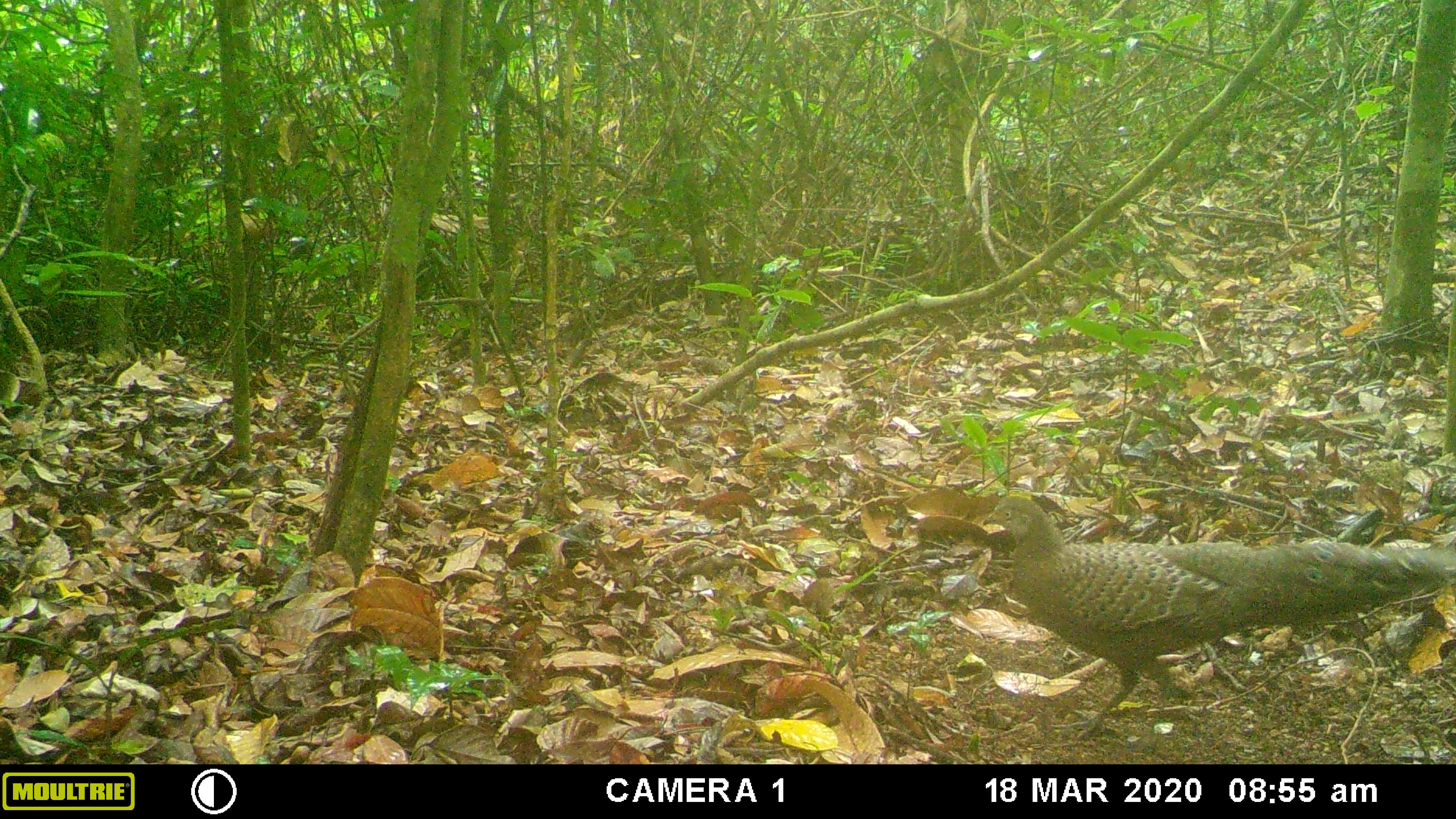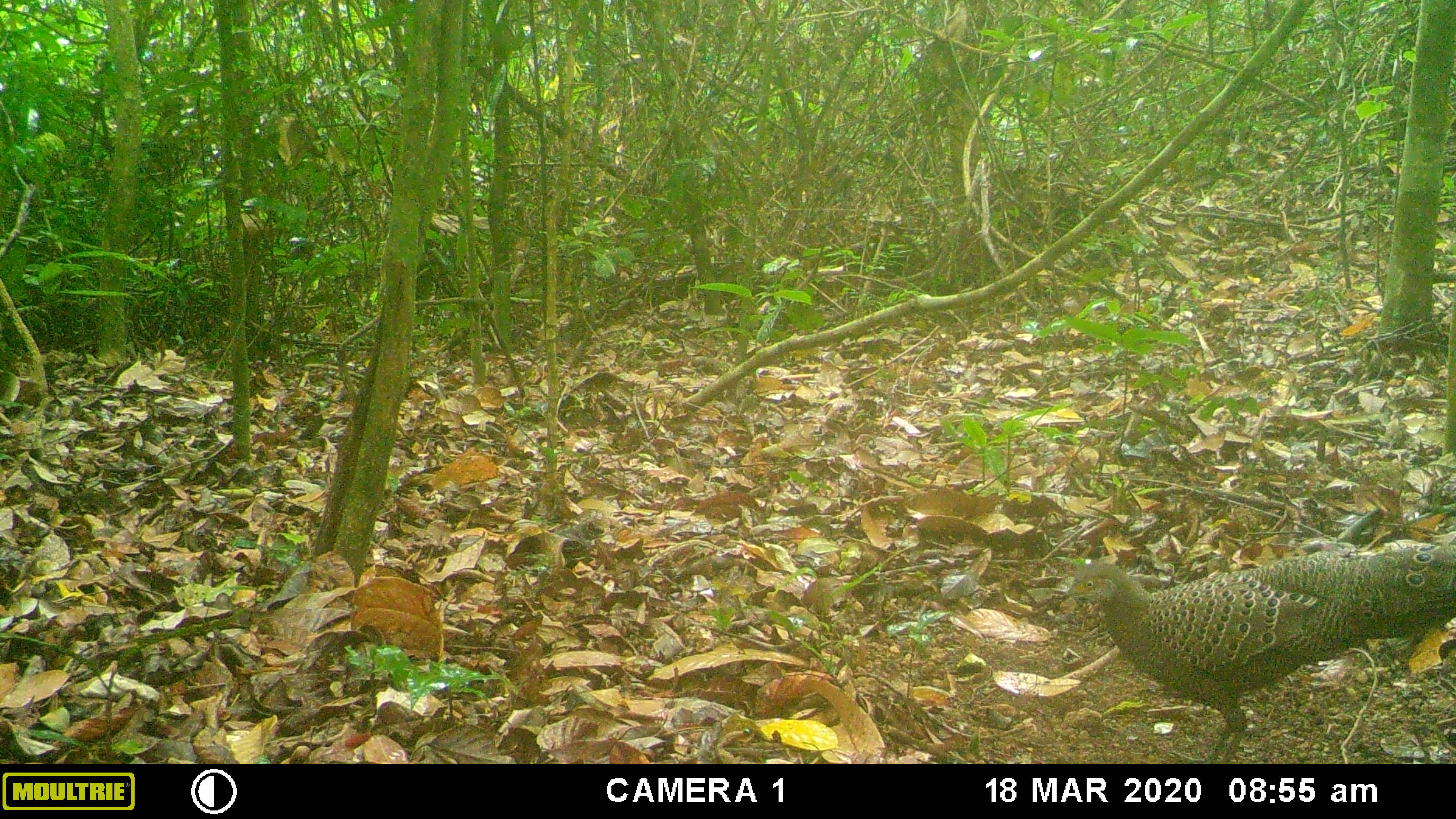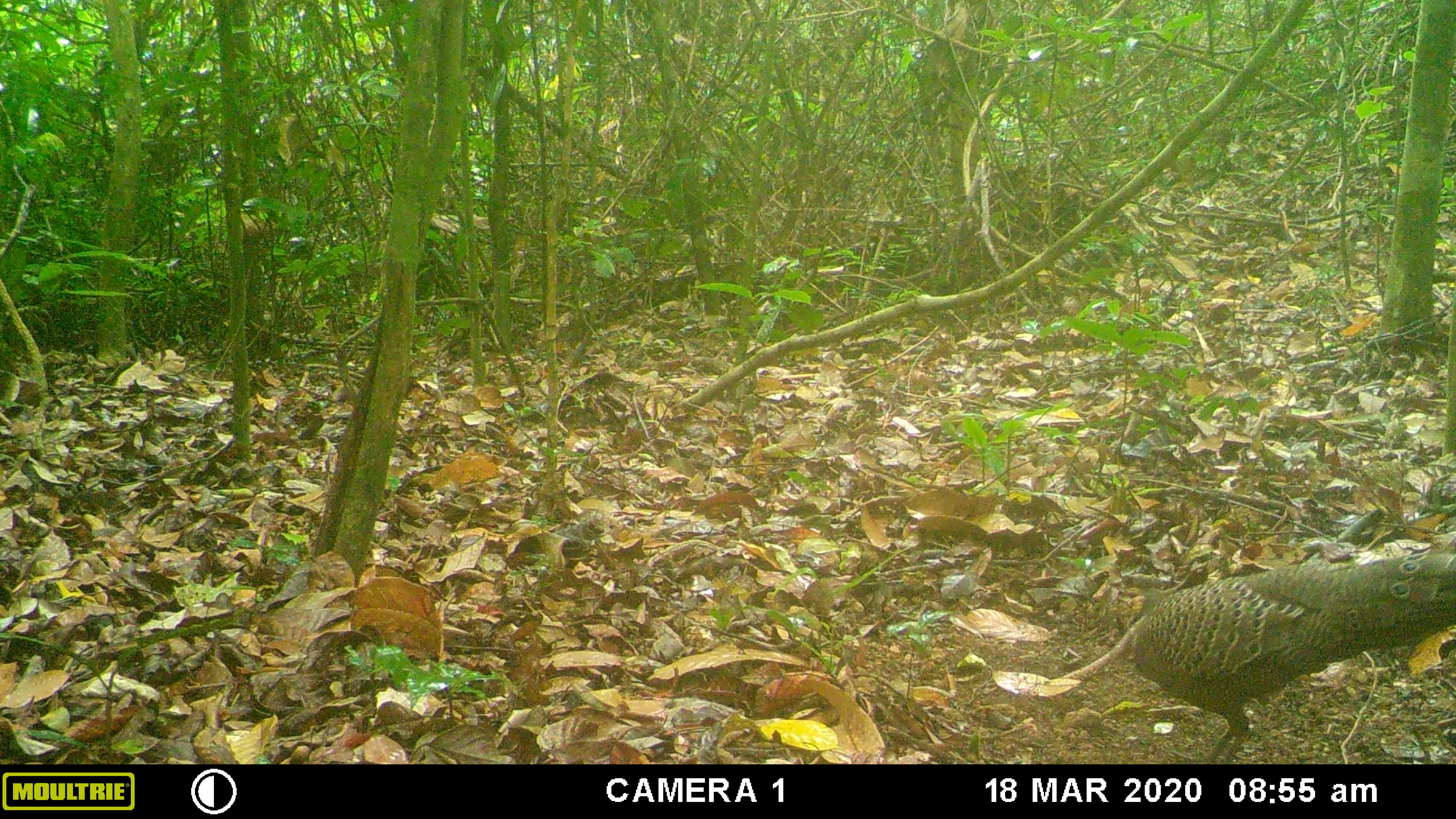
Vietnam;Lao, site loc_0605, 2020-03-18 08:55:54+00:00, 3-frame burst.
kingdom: Animalia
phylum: Chordata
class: Aves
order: Galliformes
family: Phasianidae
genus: Polyplectron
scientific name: Polyplectron bicalcaratum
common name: gray peacock-pheasant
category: grey peacock pheasant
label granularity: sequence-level